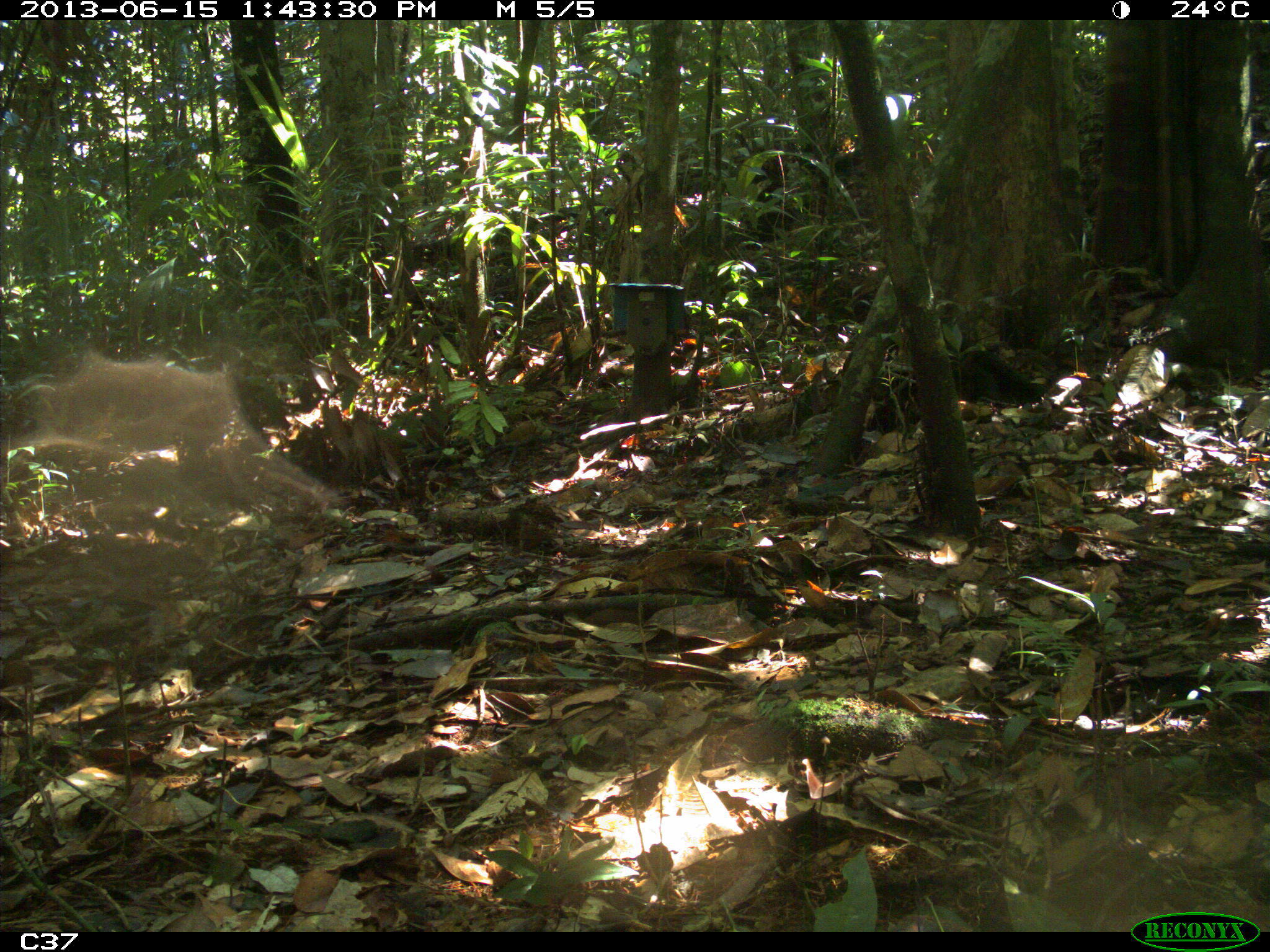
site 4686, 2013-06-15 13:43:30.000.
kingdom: Animalia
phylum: Chordata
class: Mammalia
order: Artiodactyla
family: Cervidae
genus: Mazama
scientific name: Mazama gouazoubira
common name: gray brocket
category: mazama gouazaoubira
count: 1